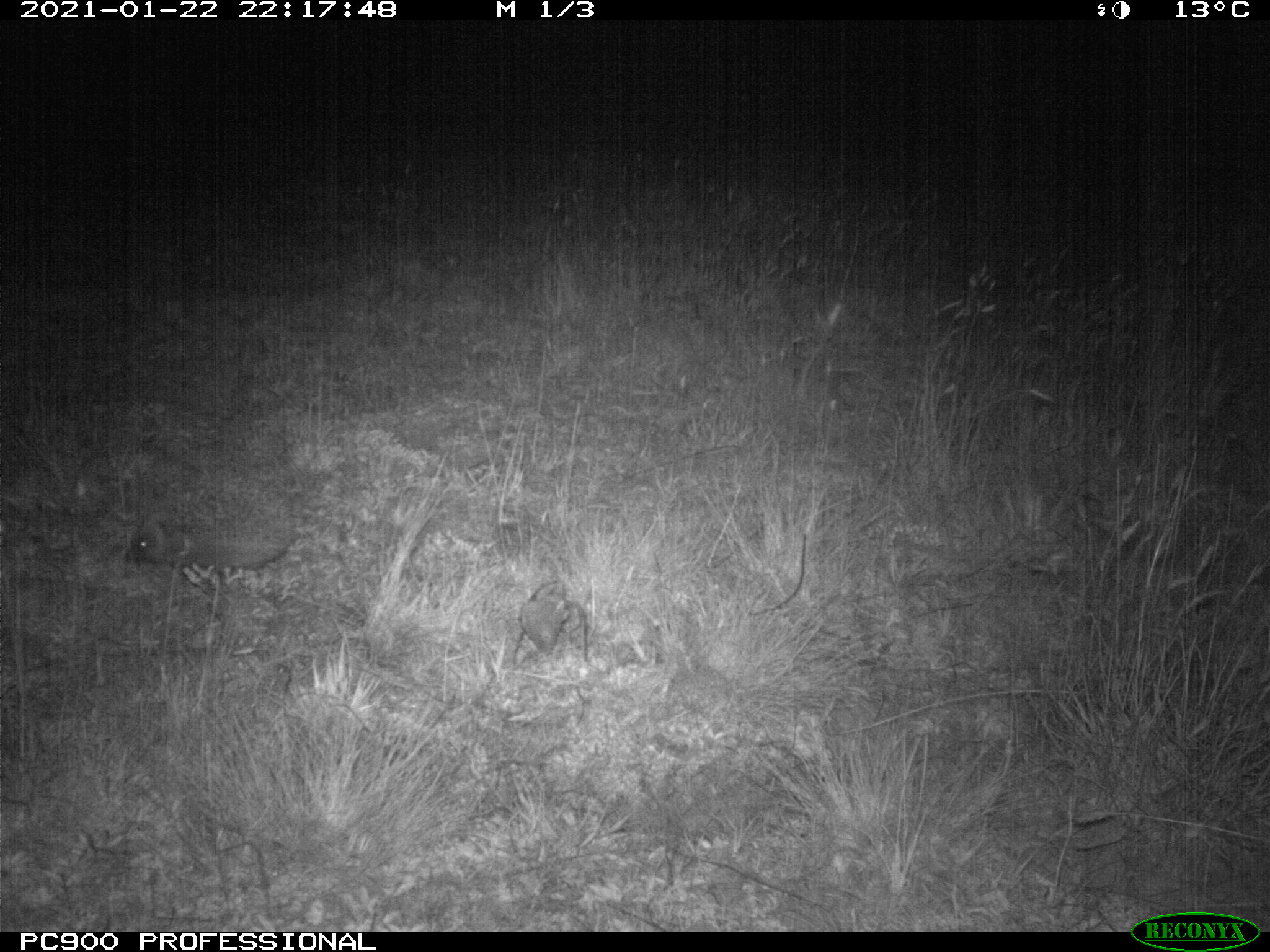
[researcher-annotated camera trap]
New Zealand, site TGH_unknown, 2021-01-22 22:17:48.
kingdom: Animalia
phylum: Chordata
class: Mammalia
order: Eulipotyphla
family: Erinaceidae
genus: Erinaceus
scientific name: Erinaceus europaeus europaeus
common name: european hedgehog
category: hedgehog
Hedgehog (european hedgehog) (Erinaceus europaeus europaeus).